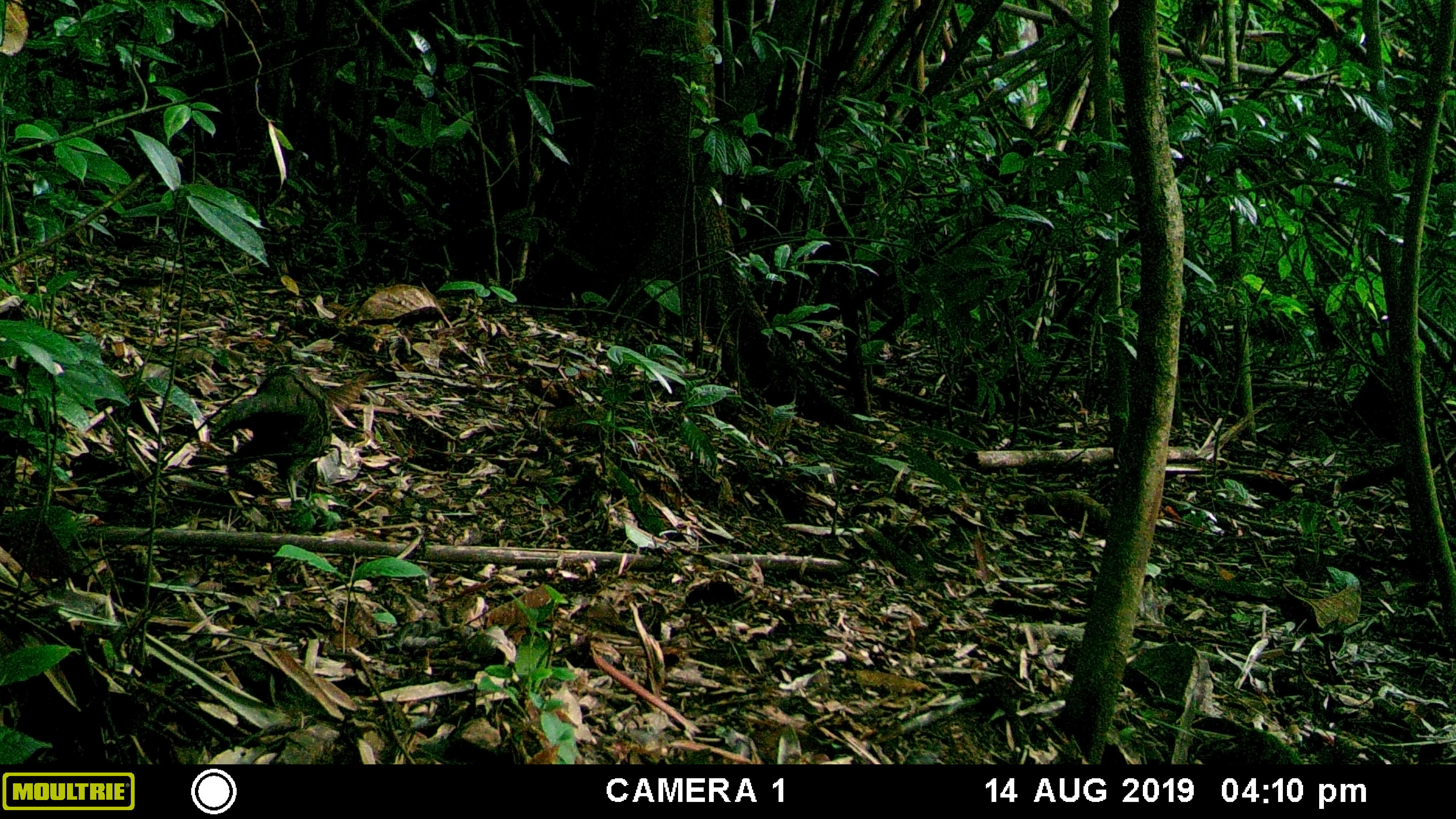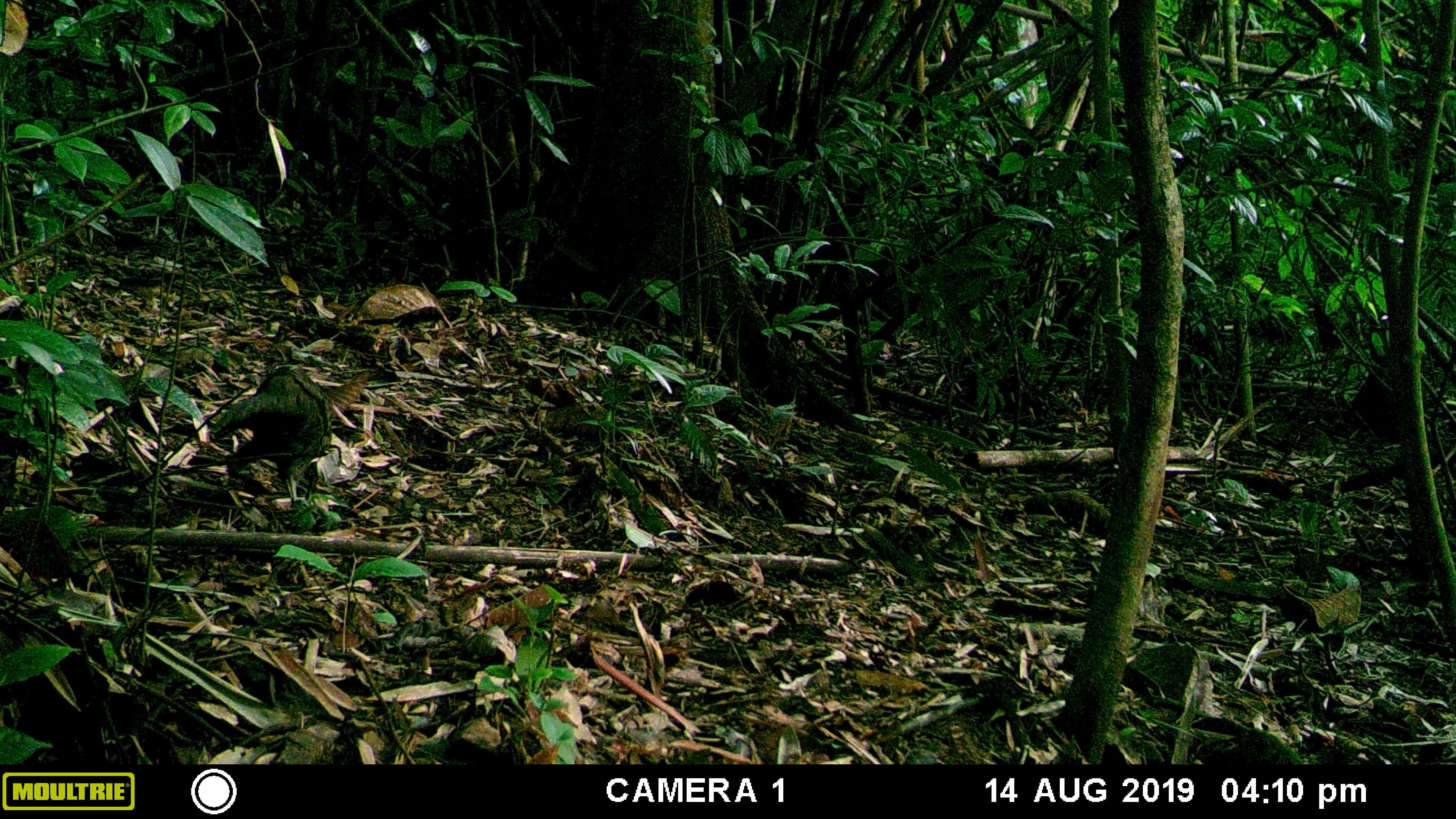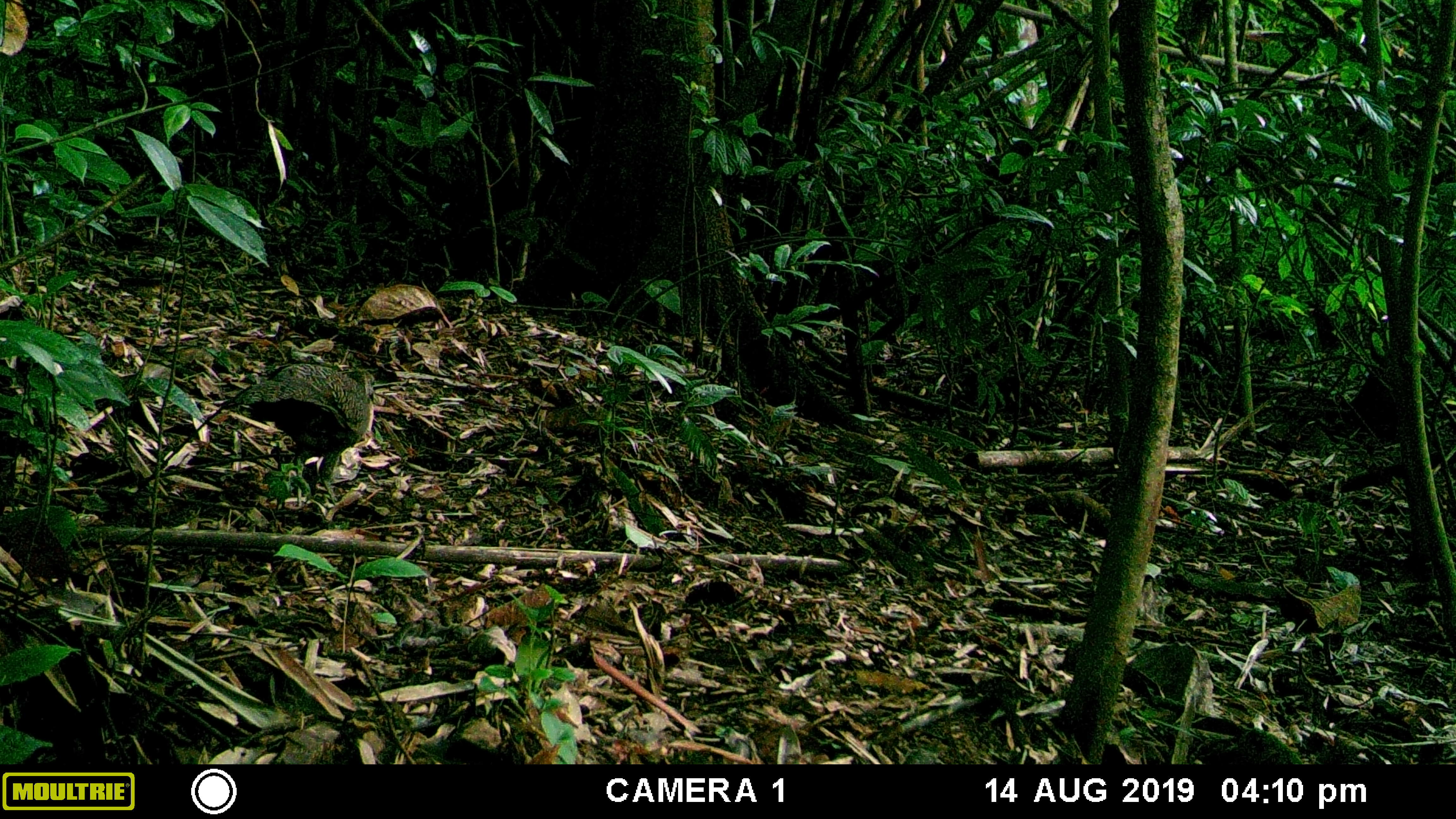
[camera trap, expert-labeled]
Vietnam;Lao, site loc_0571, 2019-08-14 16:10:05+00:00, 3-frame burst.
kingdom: Animalia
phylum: Chordata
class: Aves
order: Galliformes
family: Phasianidae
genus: Polyplectron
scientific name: Polyplectron bicalcaratum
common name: gray peacock-pheasant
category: grey peacock pheasant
Grey peacock pheasant (gray peacock-pheasant) (Polyplectron bicalcaratum). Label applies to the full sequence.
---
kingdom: Animalia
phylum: Chordata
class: Aves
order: Galliformes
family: Phasianidae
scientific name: Phasianidae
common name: partridge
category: unidentified partridge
Unidentified partridge (partridge) (Phasianidae). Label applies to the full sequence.